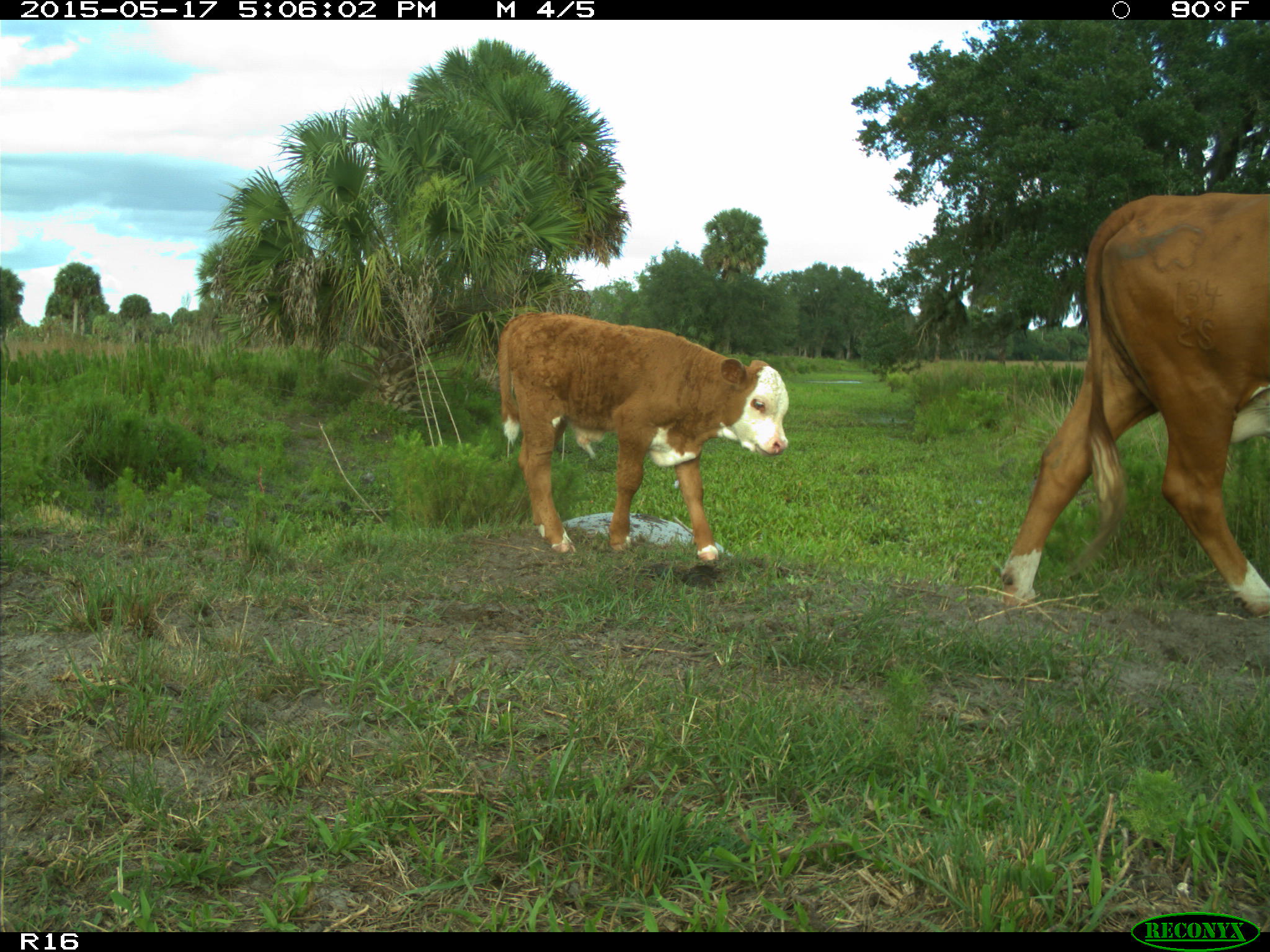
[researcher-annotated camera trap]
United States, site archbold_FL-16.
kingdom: Animalia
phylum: Chordata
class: Mammalia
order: Artiodactyla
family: Bovidae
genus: Bos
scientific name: Bos taurus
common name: domestic cow